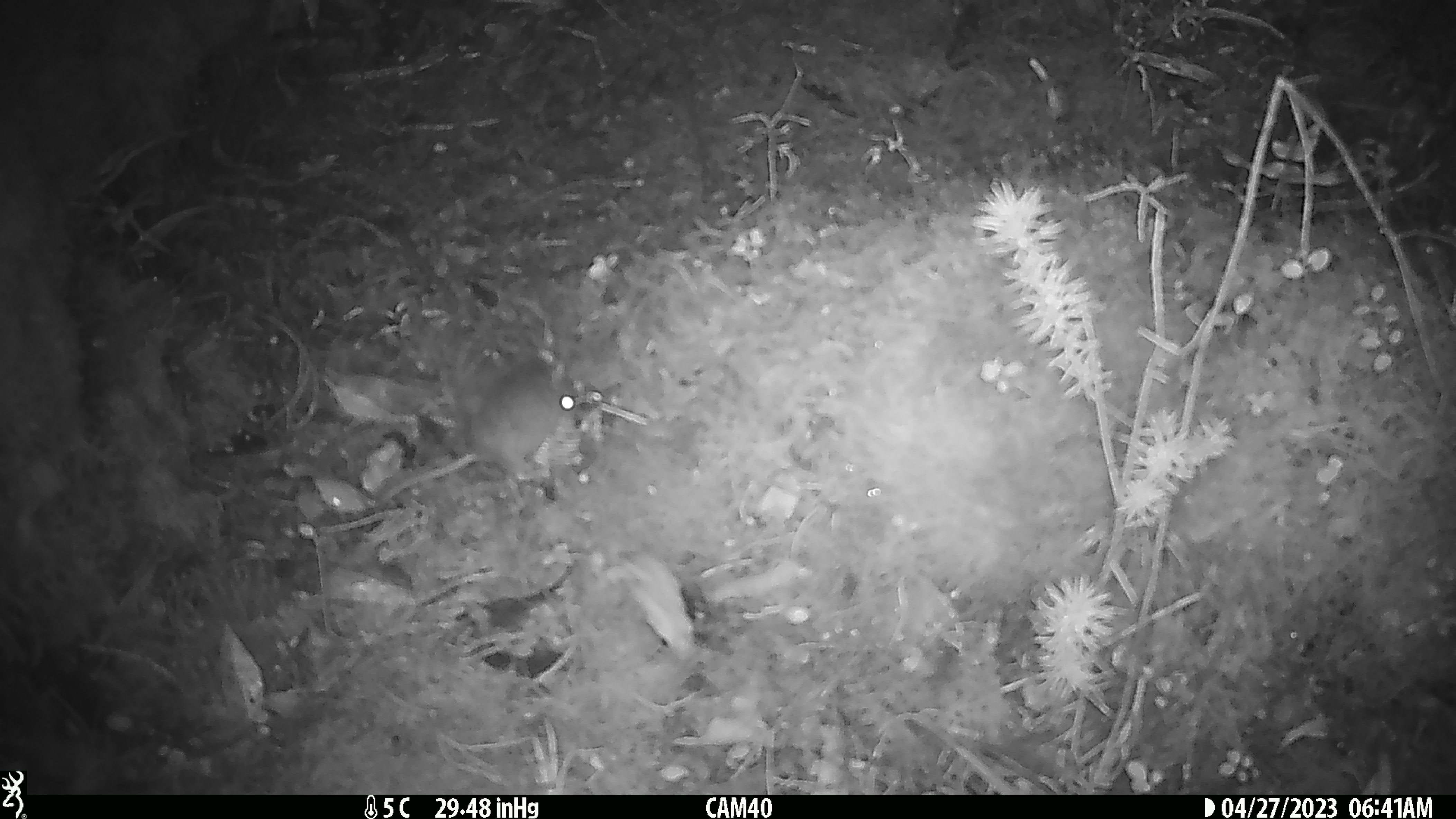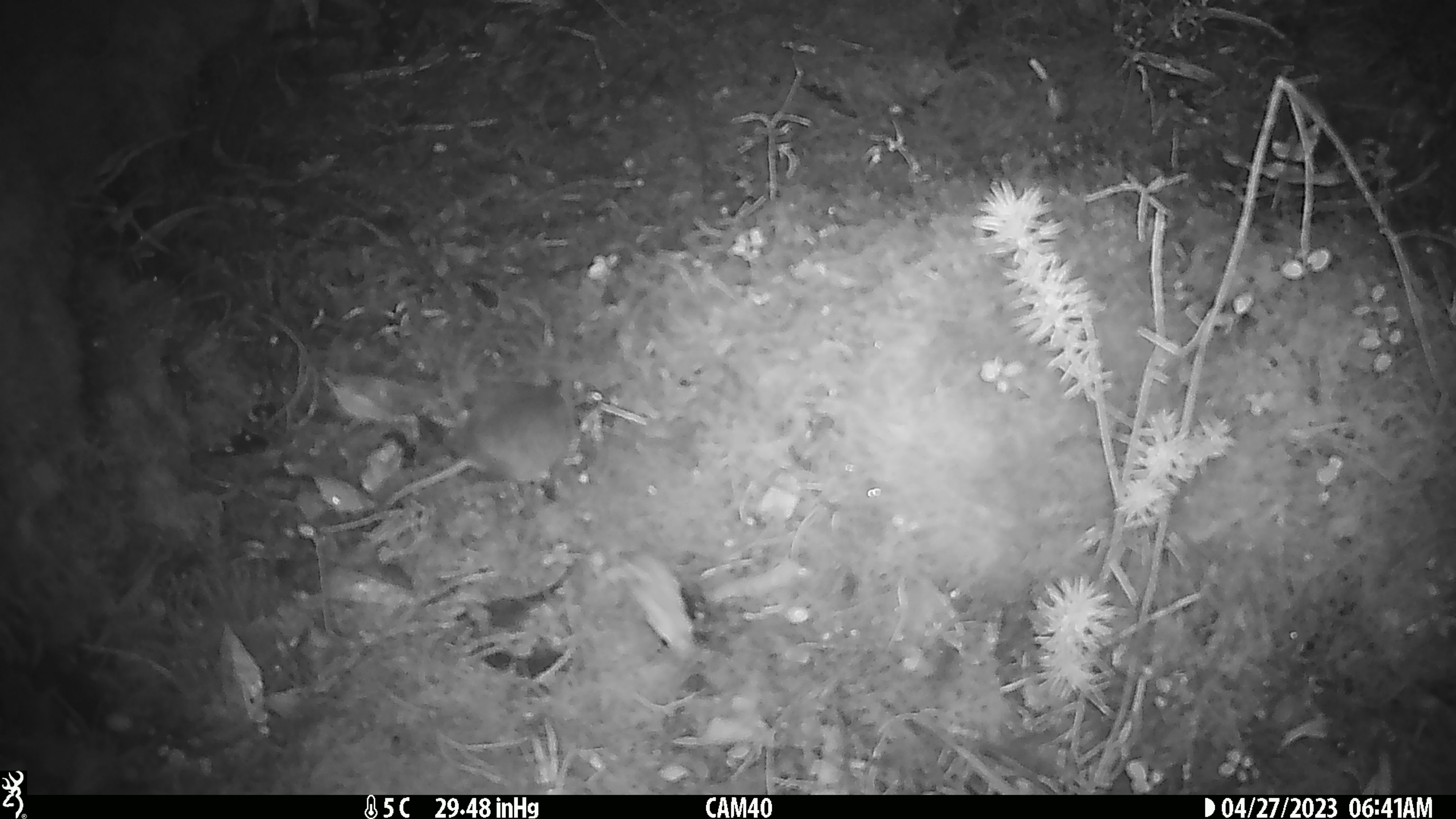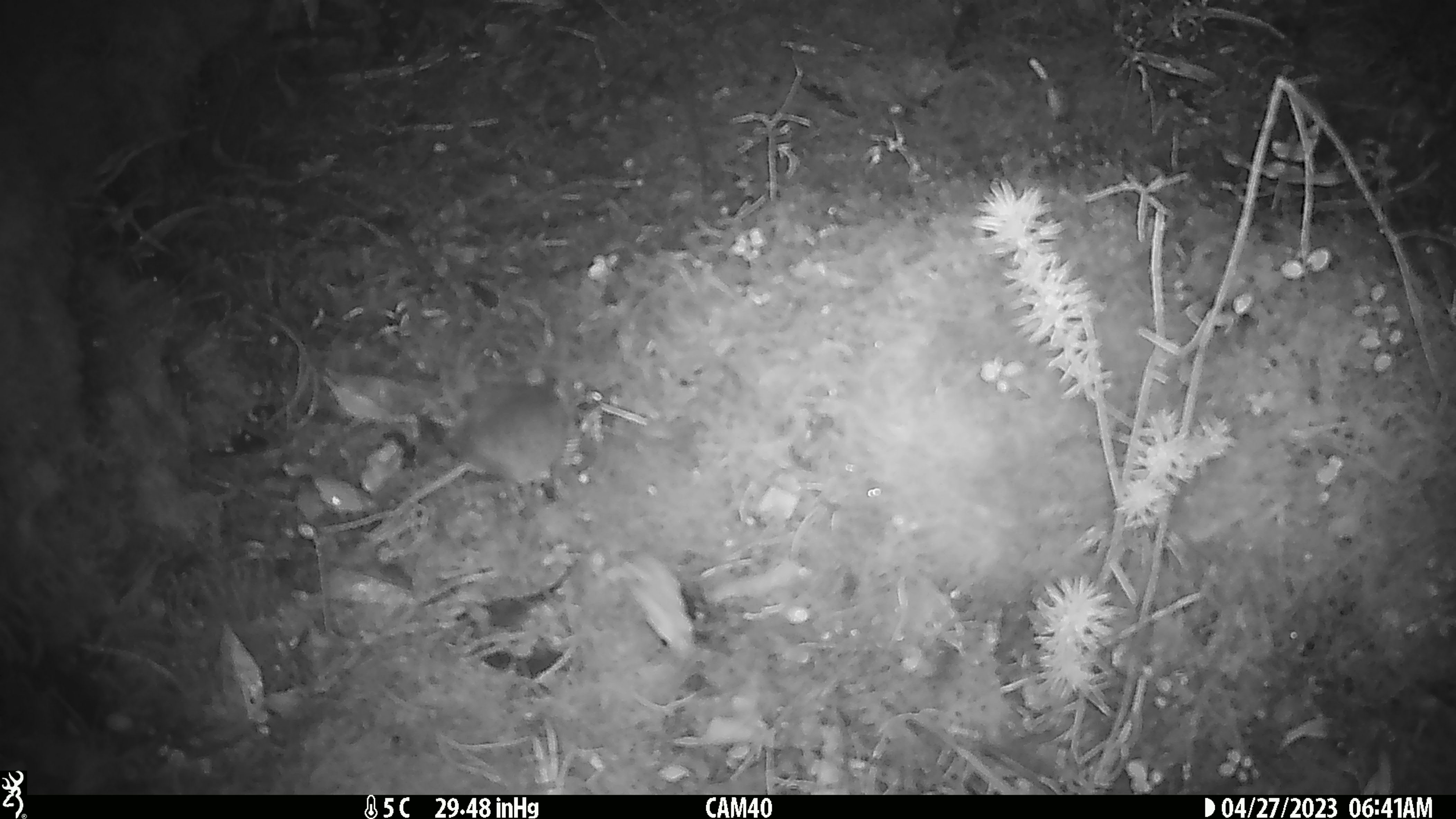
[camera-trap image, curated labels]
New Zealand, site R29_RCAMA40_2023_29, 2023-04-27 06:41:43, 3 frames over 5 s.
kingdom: Animalia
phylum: Chordata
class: Mammalia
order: Rodentia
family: Muridae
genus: Mus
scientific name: Mus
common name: mouse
Mouse (Mus).